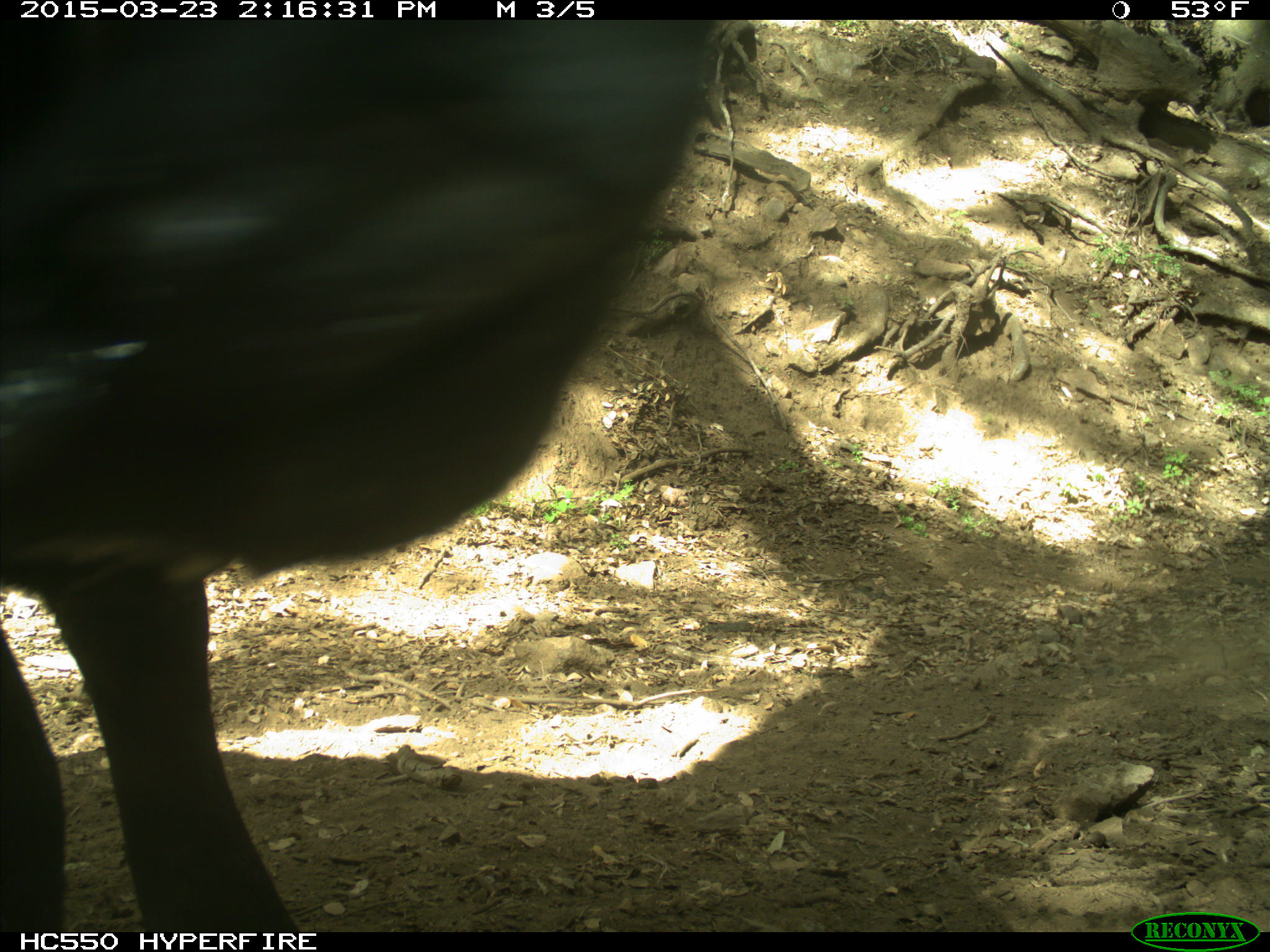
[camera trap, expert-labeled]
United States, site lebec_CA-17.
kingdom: Animalia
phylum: Chordata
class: Mammalia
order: Artiodactyla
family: Bovidae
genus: Bos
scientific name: Bos taurus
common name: domestic cow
Bos taurus (domestic cow).